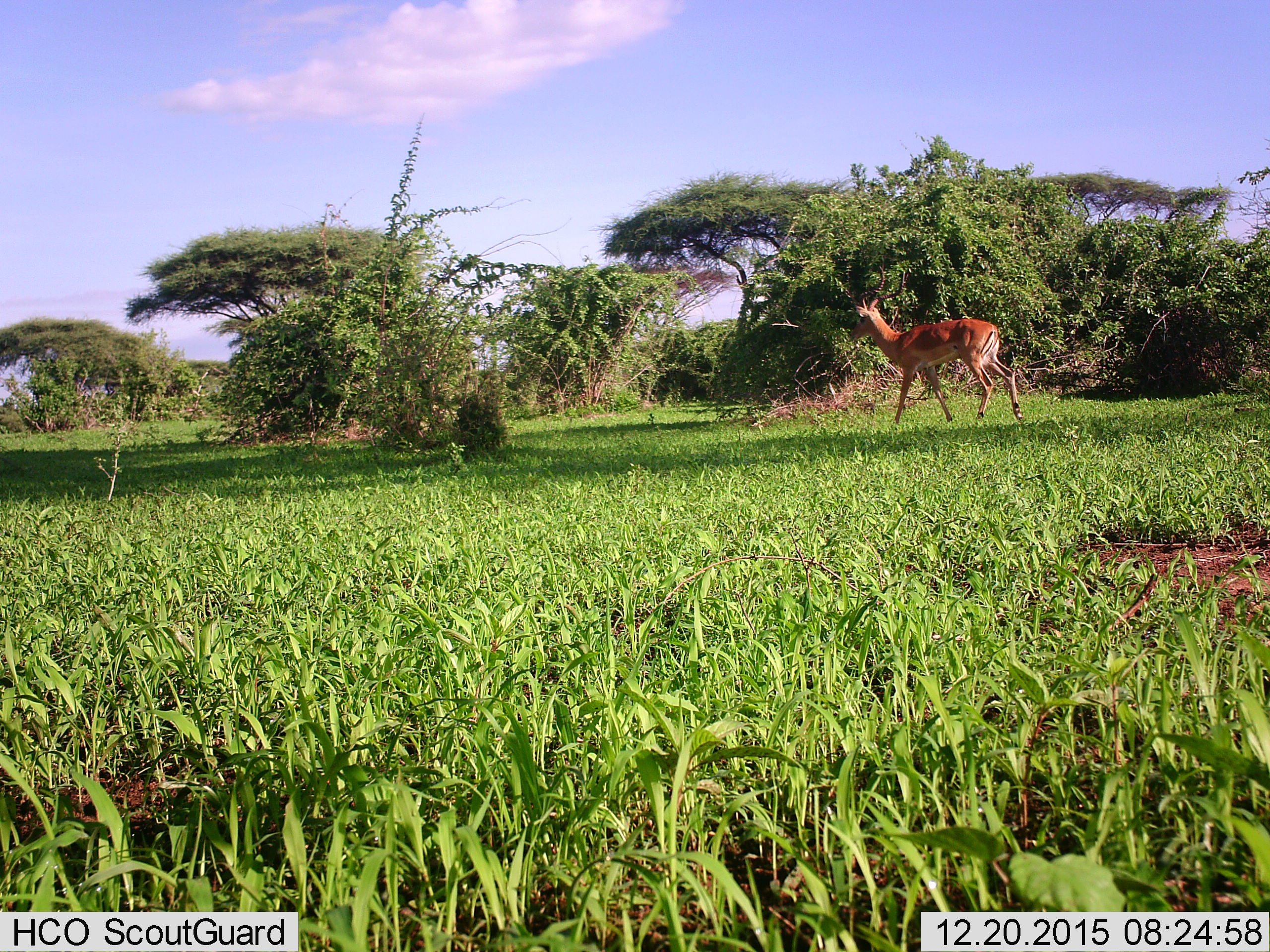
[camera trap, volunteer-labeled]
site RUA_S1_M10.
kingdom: Animalia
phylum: Chordata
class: Mammalia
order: Artiodactyla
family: Bovidae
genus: Aepyceros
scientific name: Aepyceros melampus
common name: impala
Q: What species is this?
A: Impala (Aepyceros melampus).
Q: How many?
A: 1.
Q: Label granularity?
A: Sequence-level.